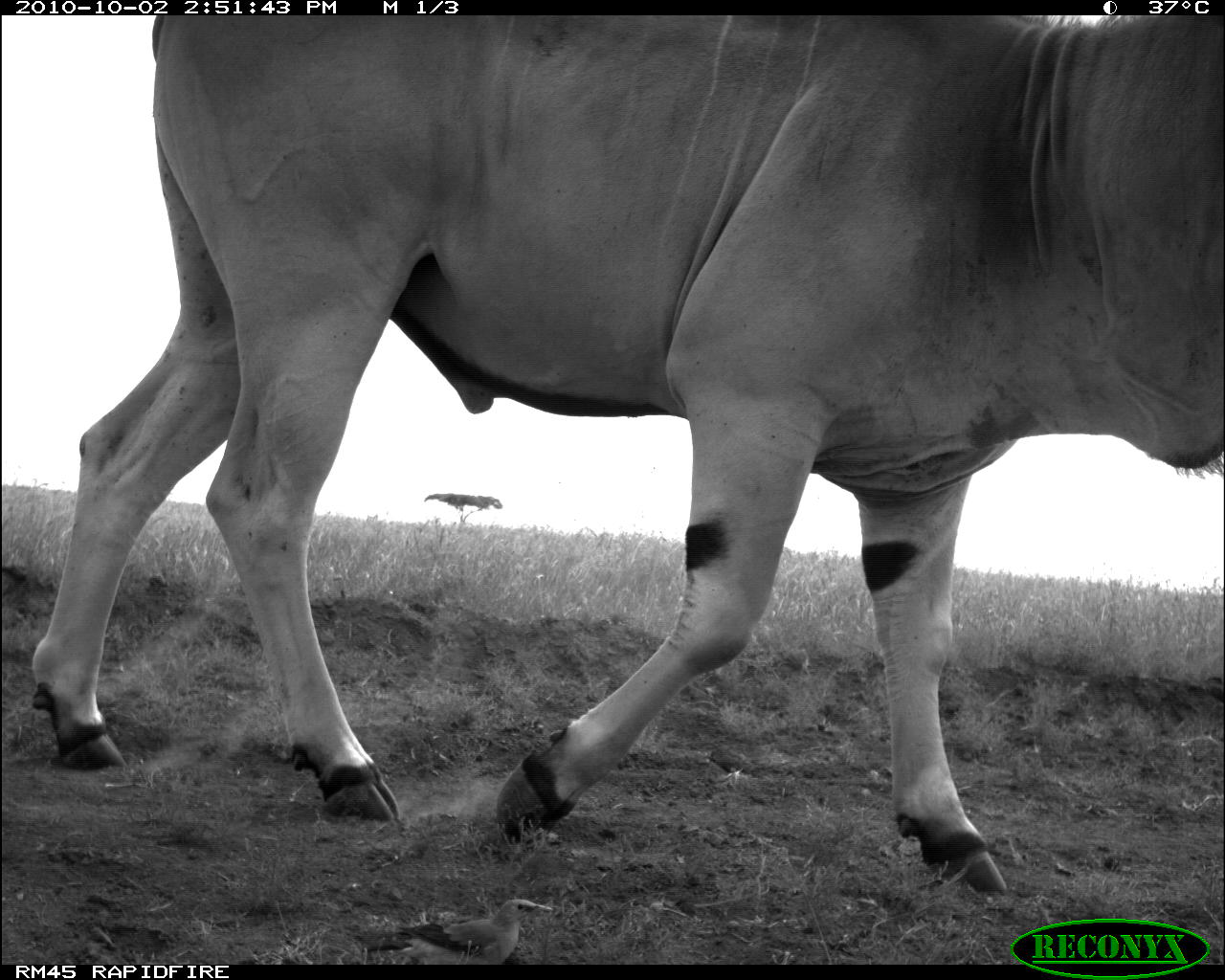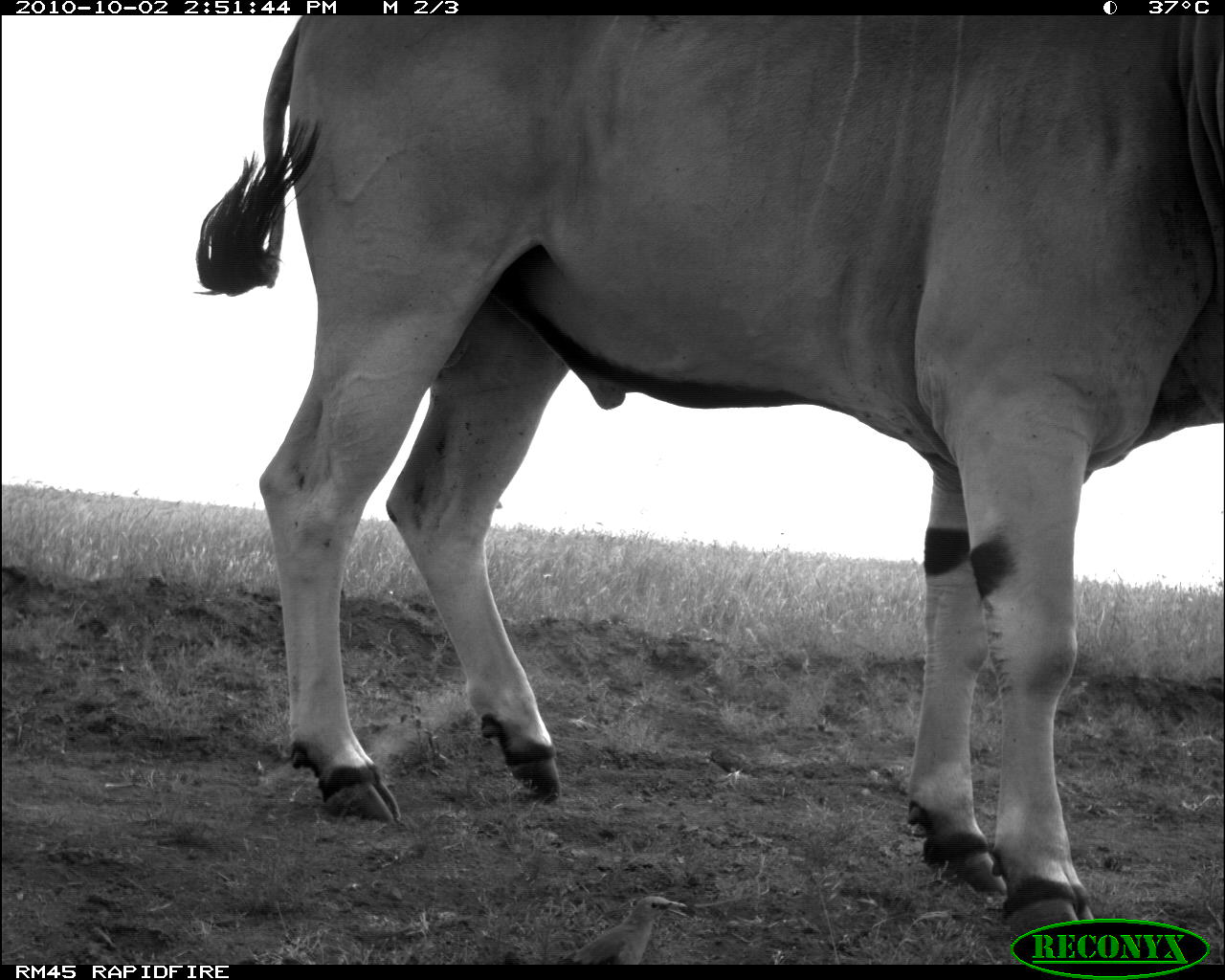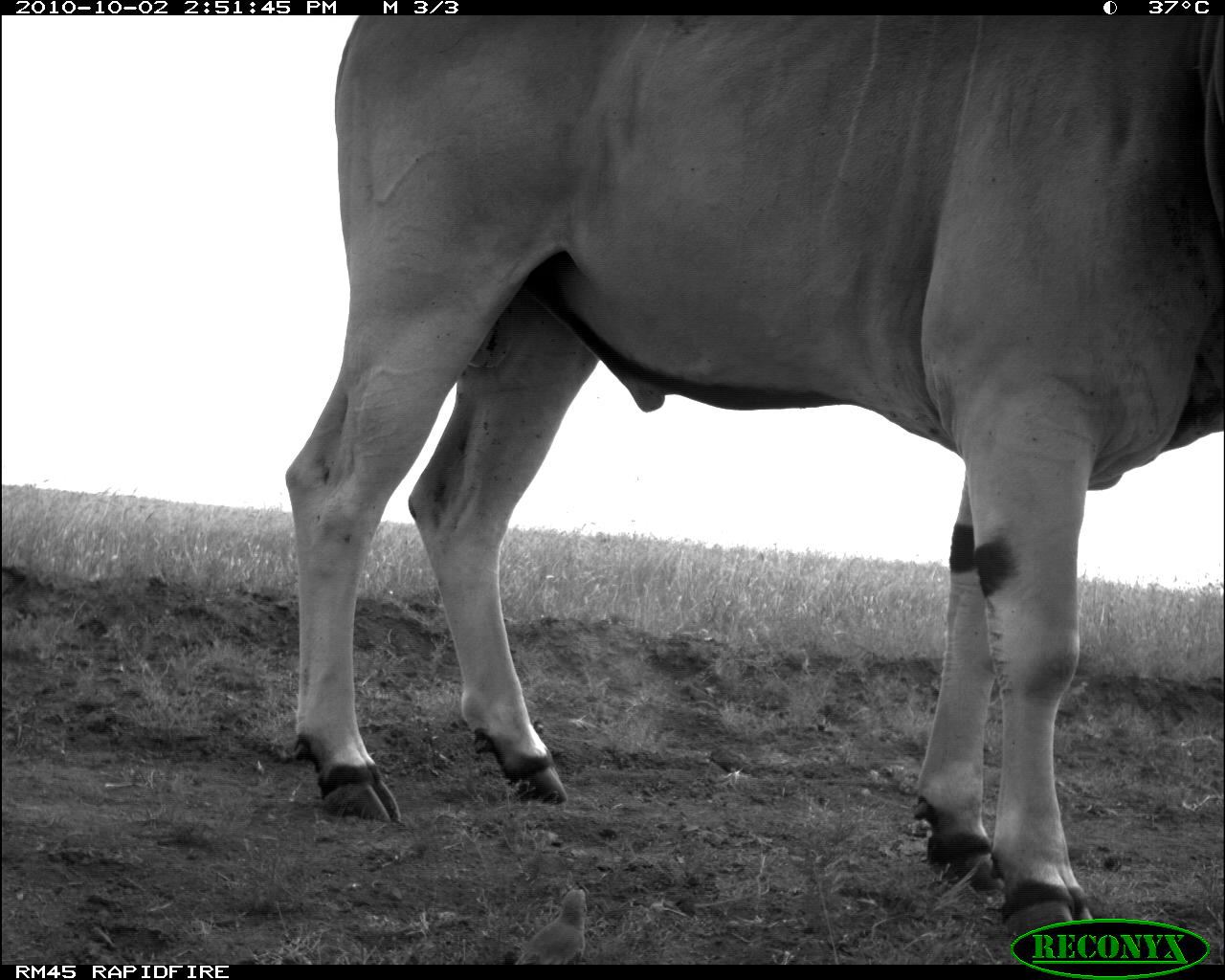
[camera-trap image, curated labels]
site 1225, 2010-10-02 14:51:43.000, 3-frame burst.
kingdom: Animalia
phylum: Chordata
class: Mammalia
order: Artiodactyla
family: Bovidae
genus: Tragelaphus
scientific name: Tragelaphus oryx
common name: eland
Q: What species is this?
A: Tragelaphus oryx (eland).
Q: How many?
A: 1.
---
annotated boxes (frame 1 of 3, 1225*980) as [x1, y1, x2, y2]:
tragelaphus oryx: [24, 12, 1223, 895]; [355, 897, 553, 963]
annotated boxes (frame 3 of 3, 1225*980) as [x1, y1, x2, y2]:
tragelaphus oryx: [285, 13, 1223, 951]; [514, 889, 587, 962]